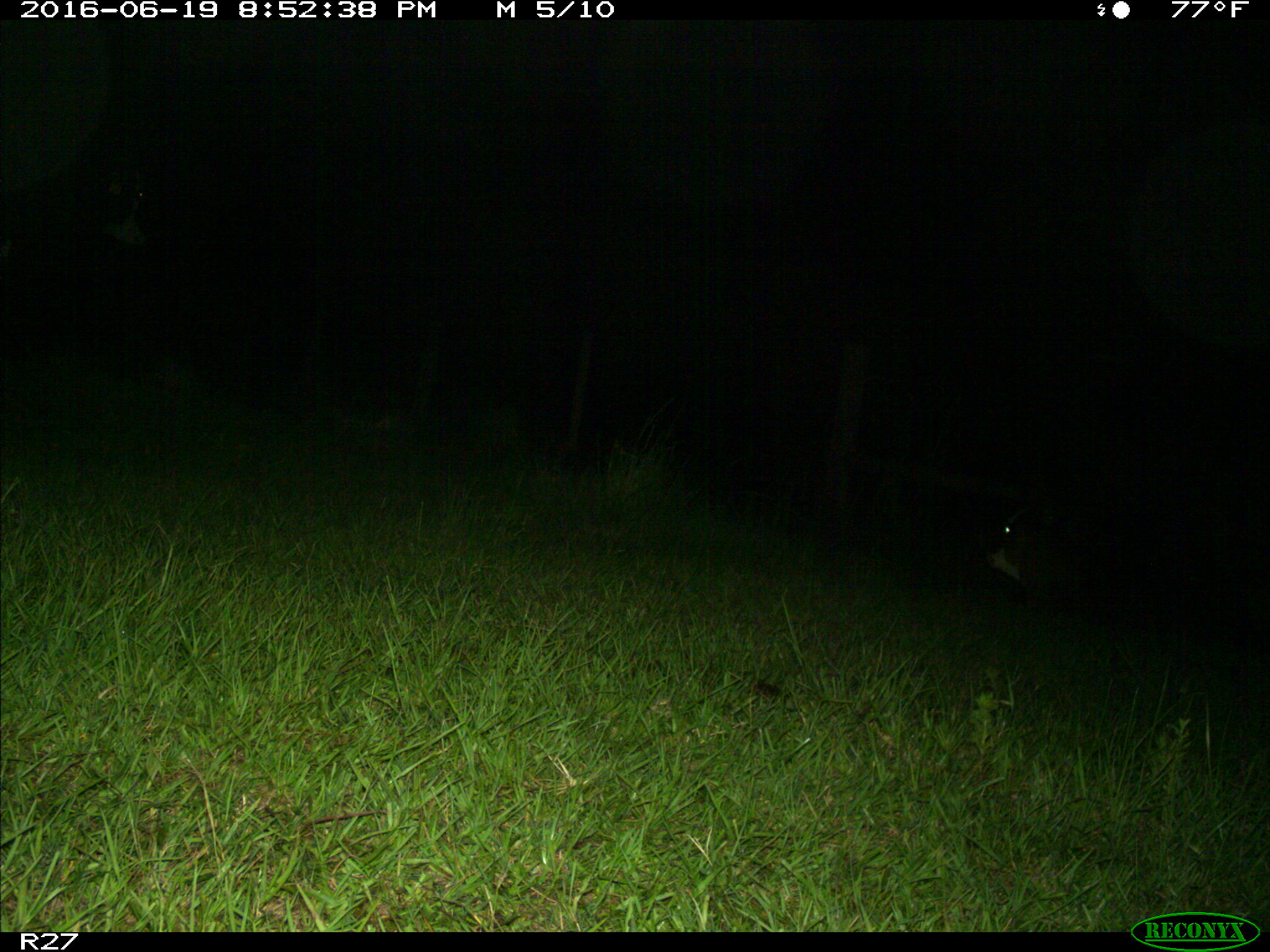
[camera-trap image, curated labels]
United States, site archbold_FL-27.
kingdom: Animalia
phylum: Chordata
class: Mammalia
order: Artiodactyla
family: Bovidae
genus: Bos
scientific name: Bos taurus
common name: domestic cow